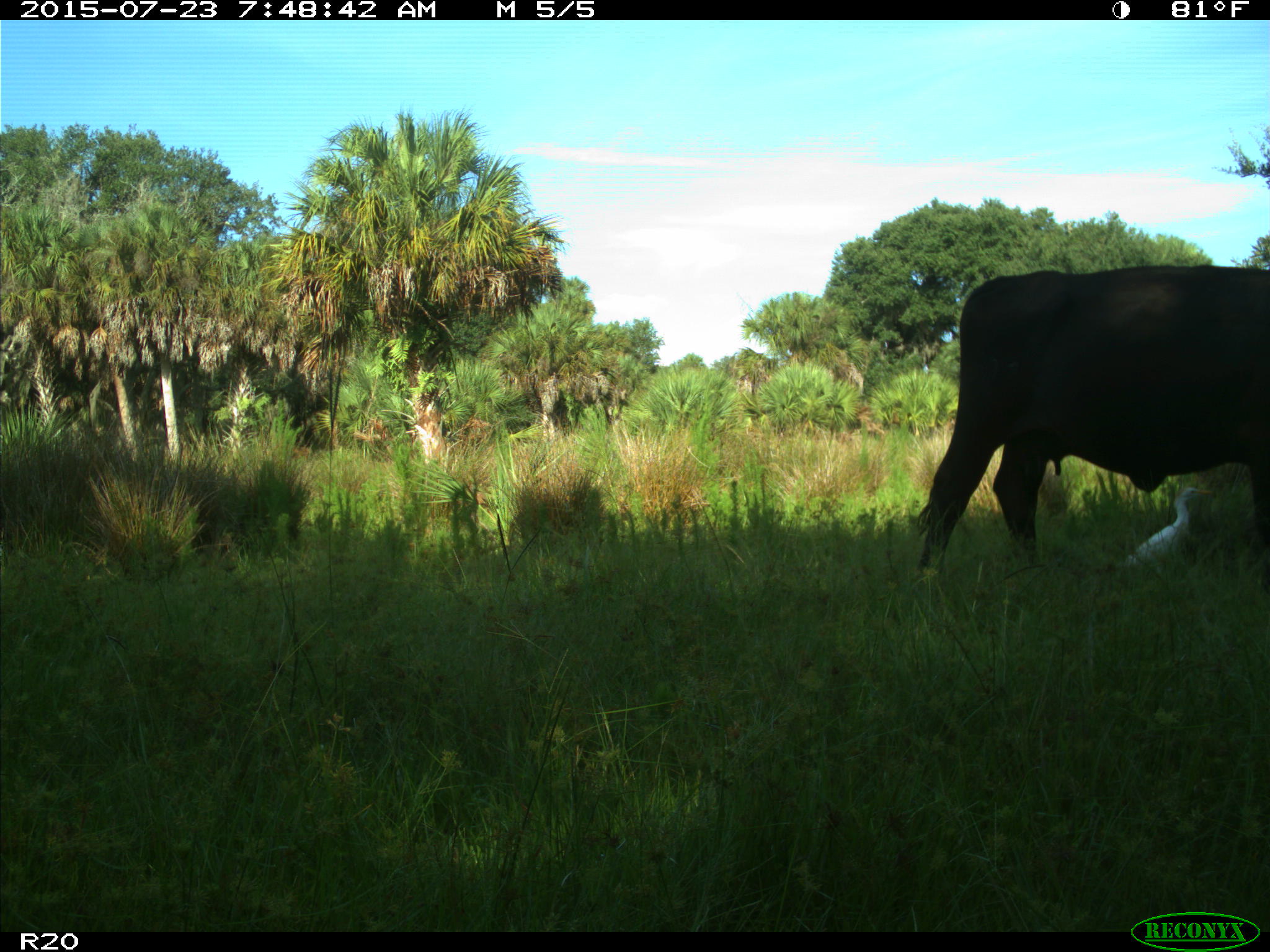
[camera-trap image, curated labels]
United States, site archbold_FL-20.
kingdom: Animalia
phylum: Chordata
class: Mammalia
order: Artiodactyla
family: Bovidae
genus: Bos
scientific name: Bos taurus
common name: domestic cow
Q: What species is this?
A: Bos taurus (domestic cow).